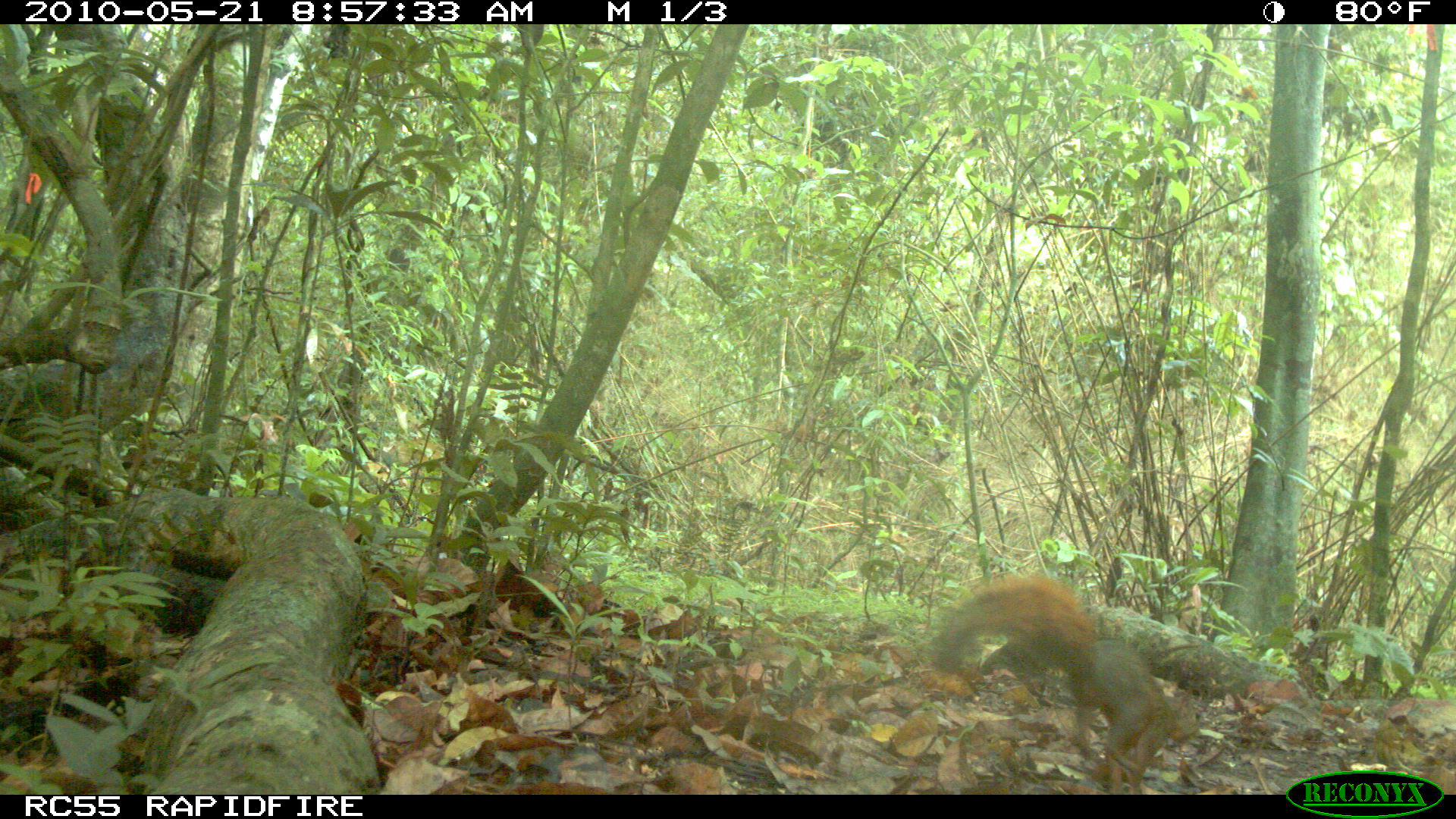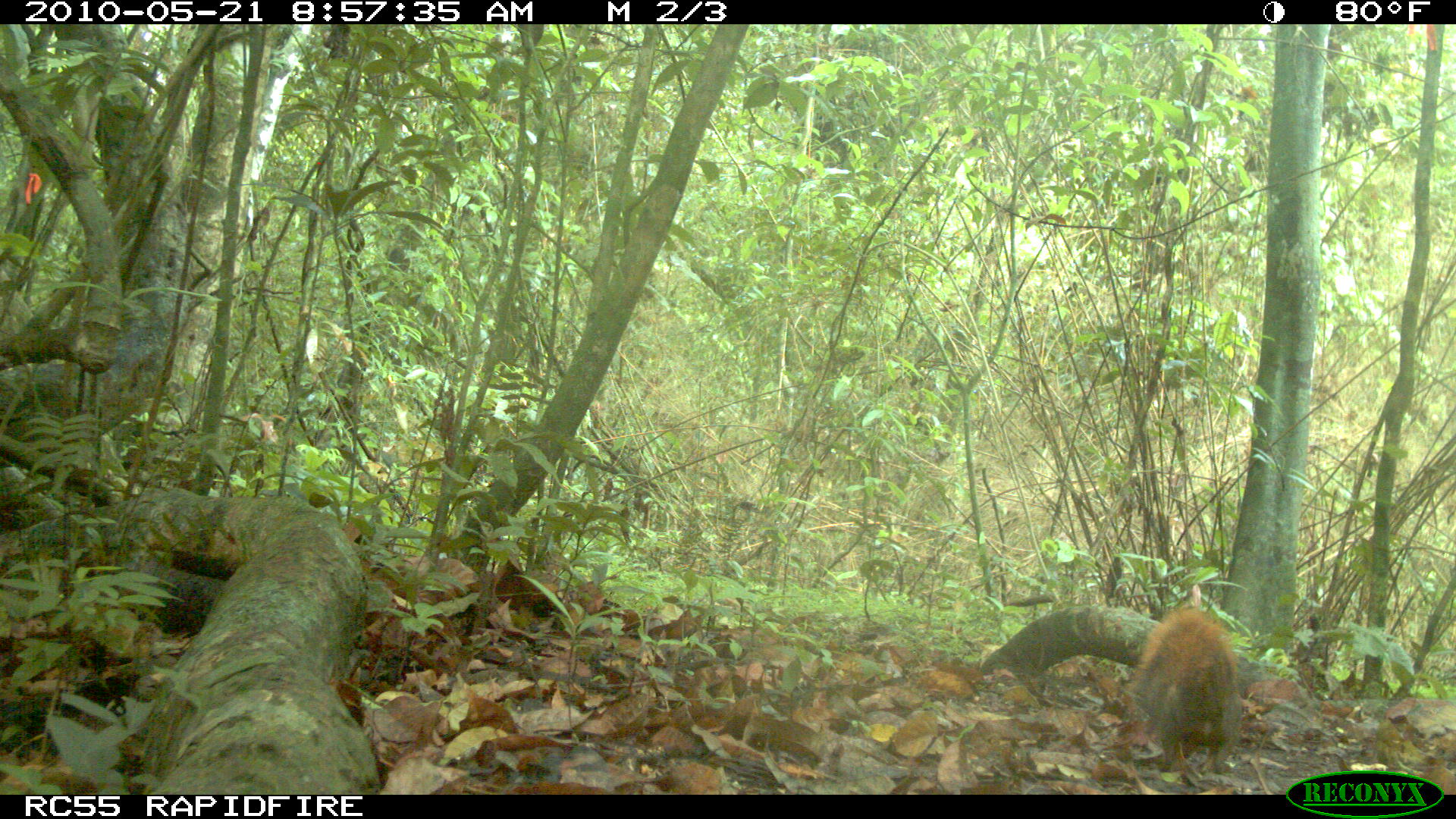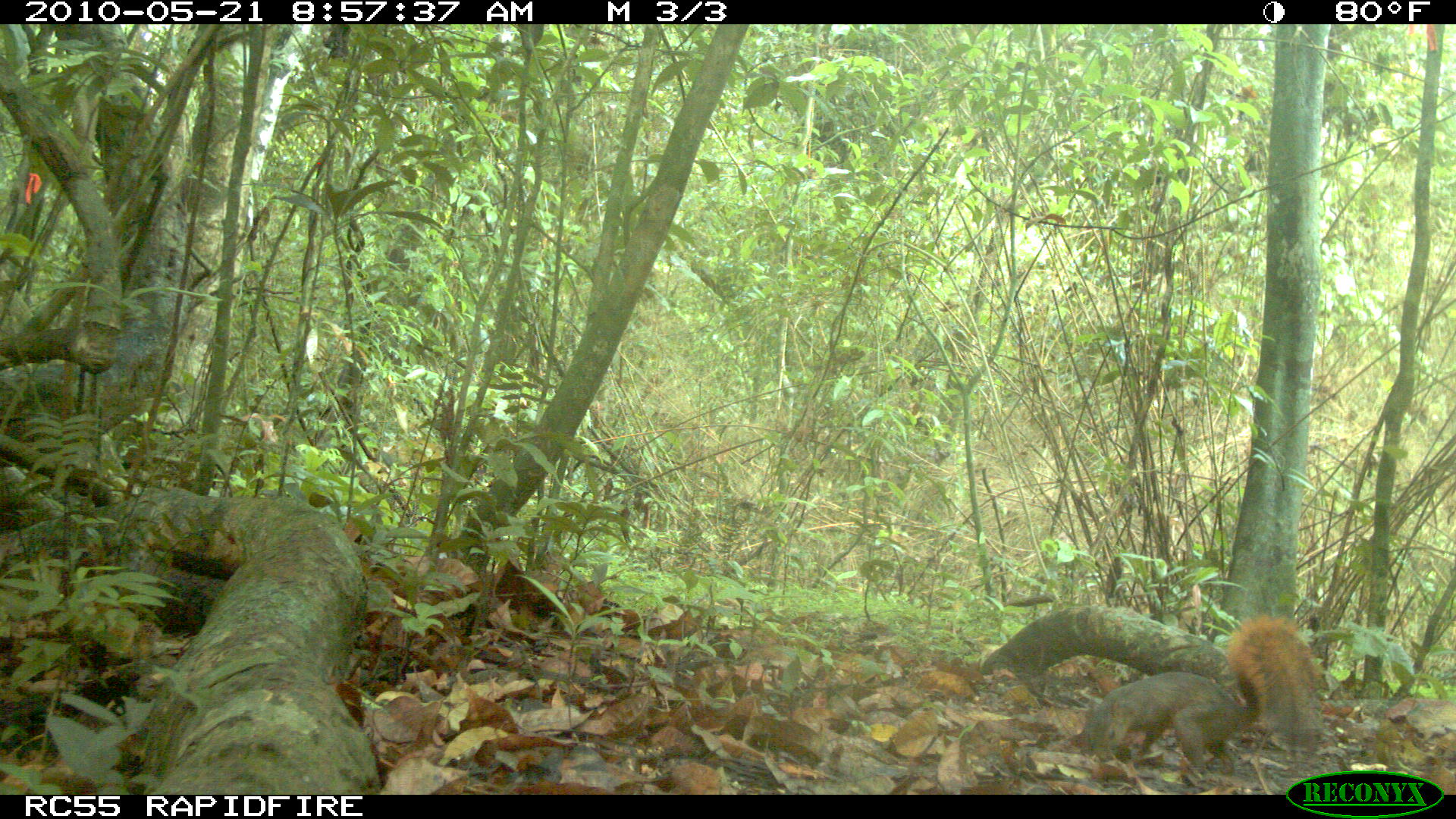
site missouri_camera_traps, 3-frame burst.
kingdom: Animalia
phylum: Chordata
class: Mammalia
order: Rodentia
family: Sciuridae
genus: Tamiasciurus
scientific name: Tamiasciurus hudsonicus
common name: red squirrel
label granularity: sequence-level